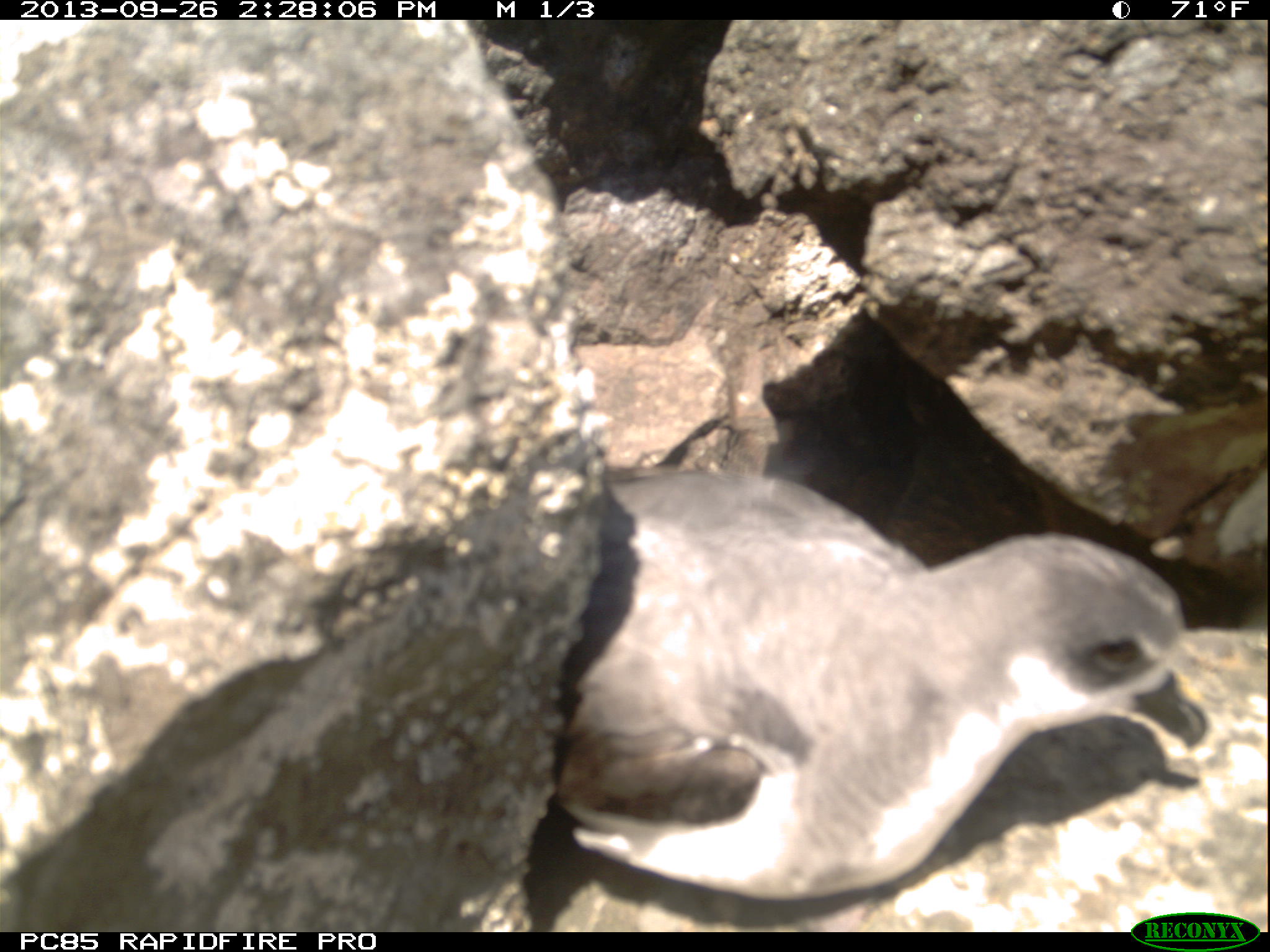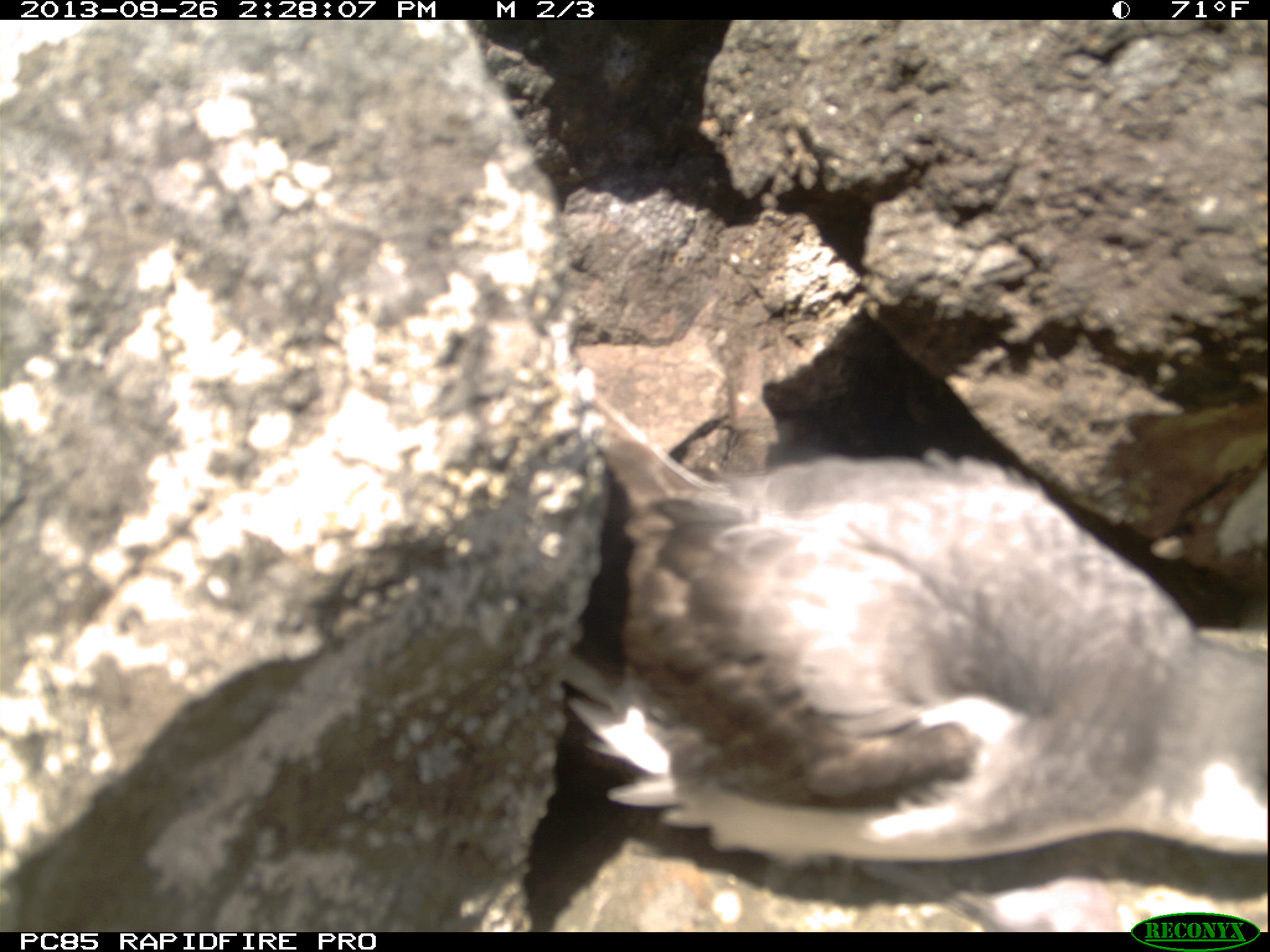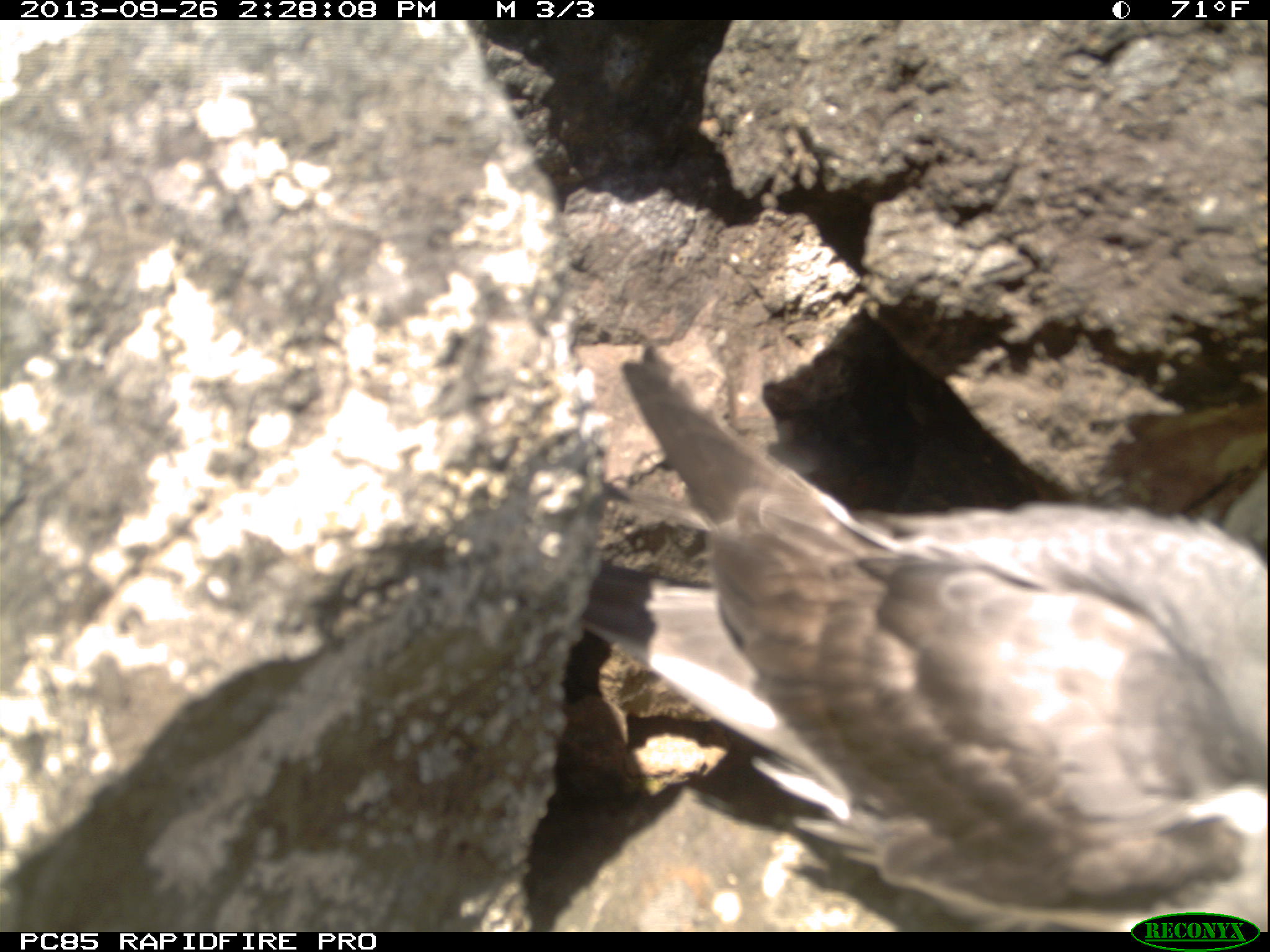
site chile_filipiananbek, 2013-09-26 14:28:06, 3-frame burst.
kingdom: Animalia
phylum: Chordata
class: Aves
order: Procellariiformes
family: Procellariidae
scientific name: Procellariidae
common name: petrel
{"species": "petrel (Procellariidae)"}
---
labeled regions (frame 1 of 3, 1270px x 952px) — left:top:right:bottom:
petrel: 519:460:1218:917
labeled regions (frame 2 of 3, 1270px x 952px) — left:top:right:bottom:
petrel: 546:379:1261:931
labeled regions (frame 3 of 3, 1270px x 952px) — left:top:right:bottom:
petrel: 550:343:1270:925